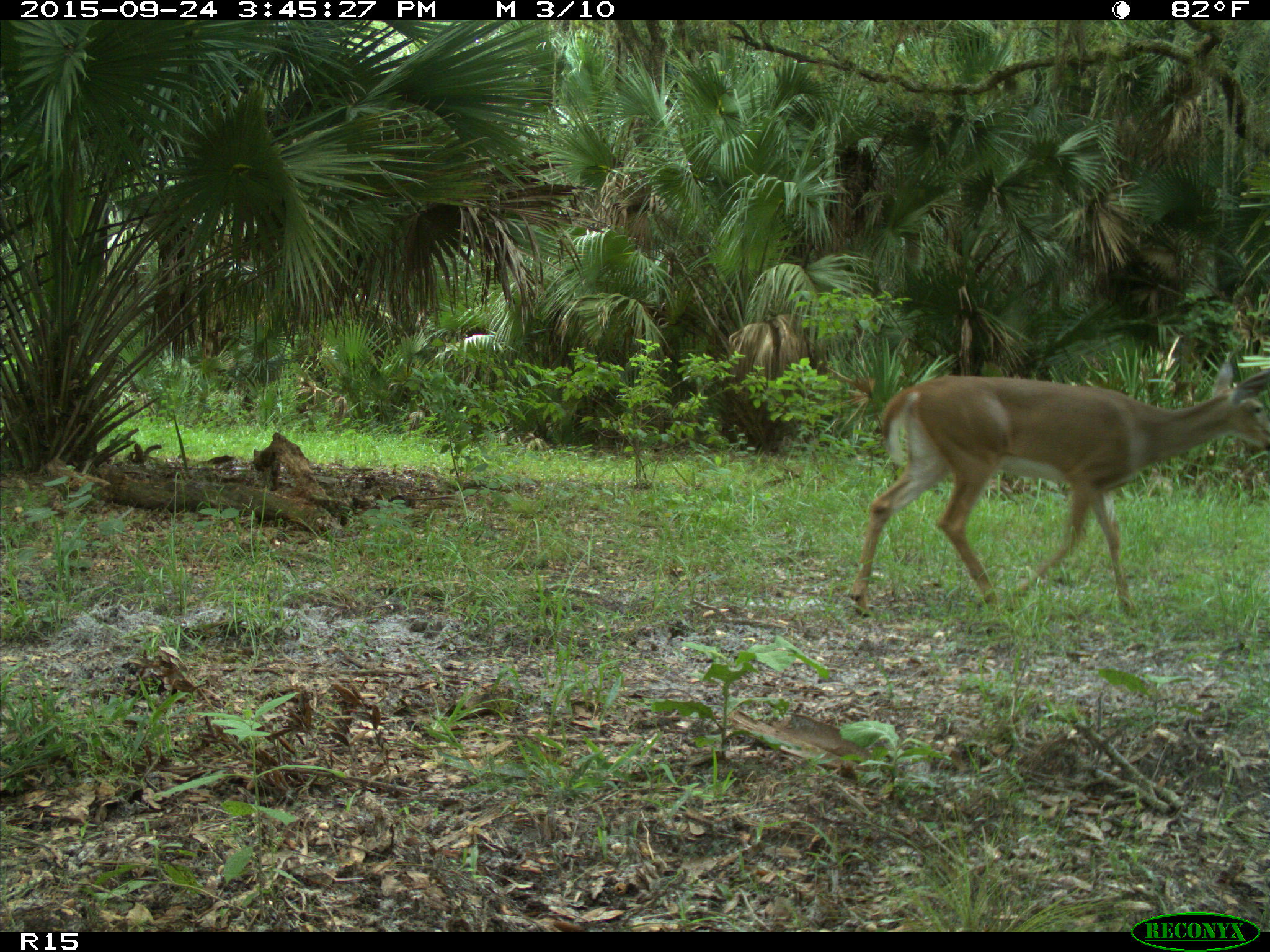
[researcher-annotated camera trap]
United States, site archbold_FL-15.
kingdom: Animalia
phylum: Chordata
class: Mammalia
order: Artiodactyla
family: Cervidae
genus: Odocoileus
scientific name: Odocoileus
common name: deer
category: unidentified deer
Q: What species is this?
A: Unidentified deer (deer) (Odocoileus).